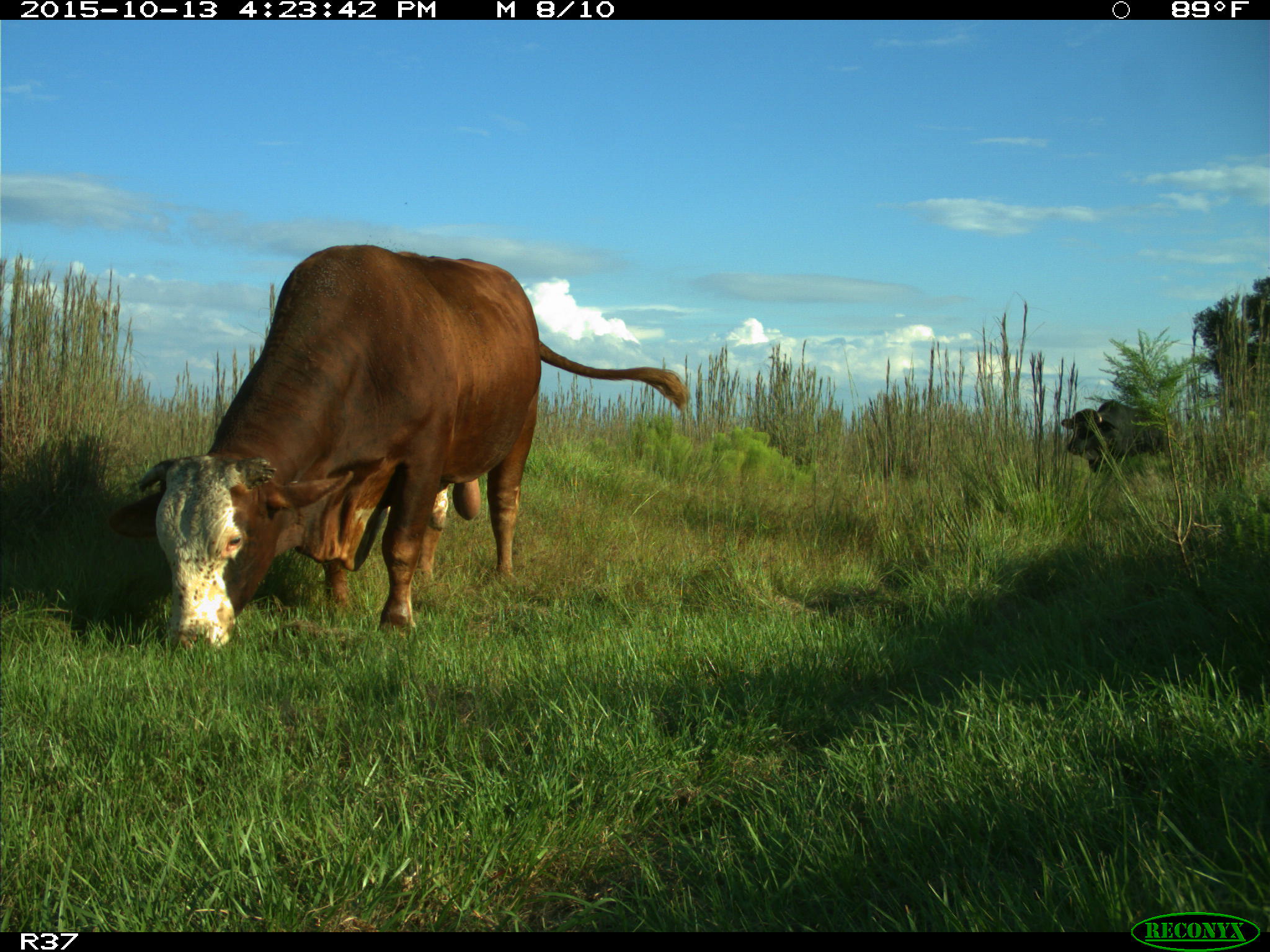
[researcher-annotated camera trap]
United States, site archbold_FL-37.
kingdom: Animalia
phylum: Chordata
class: Mammalia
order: Artiodactyla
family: Bovidae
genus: Bos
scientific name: Bos taurus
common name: domestic cow